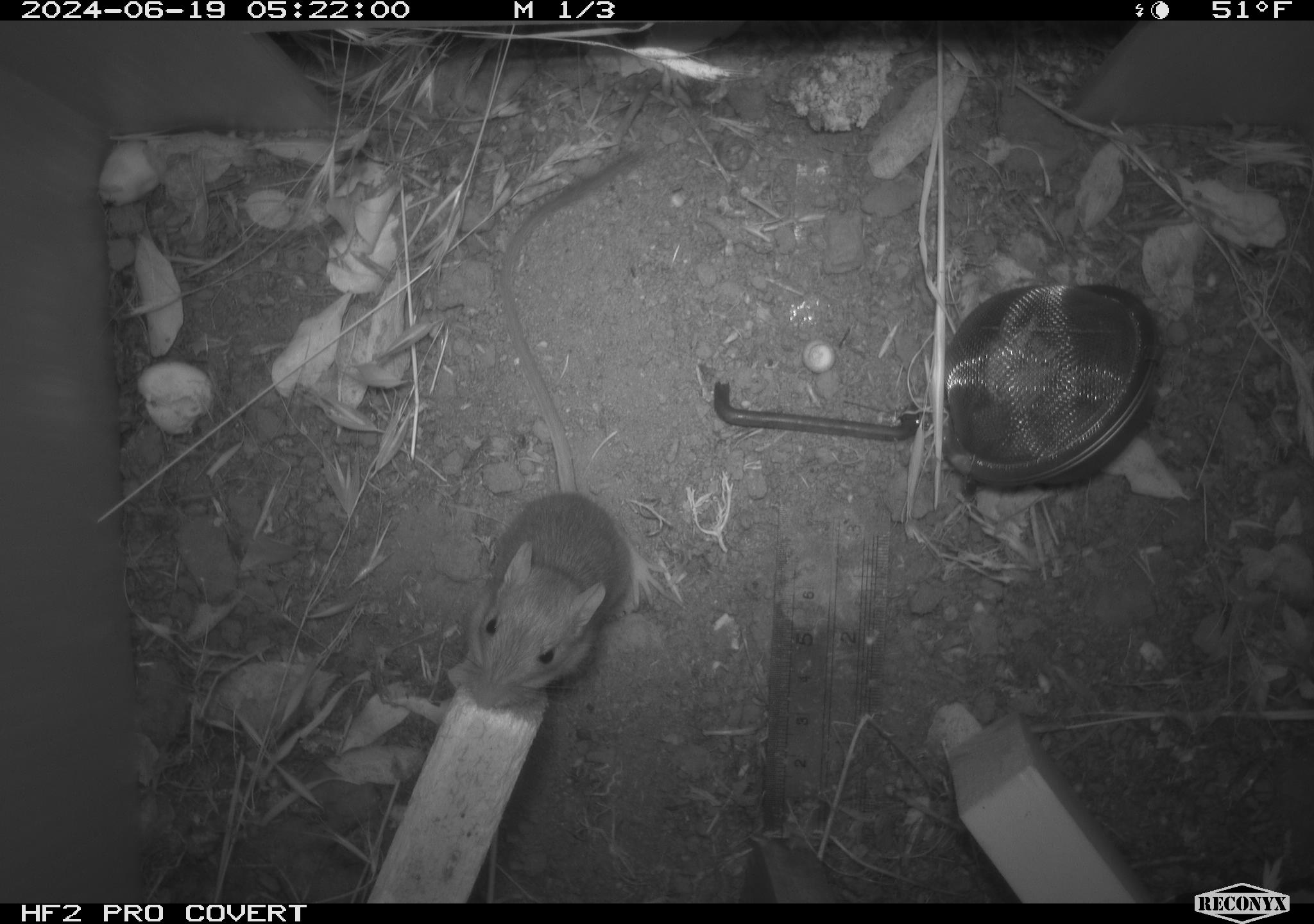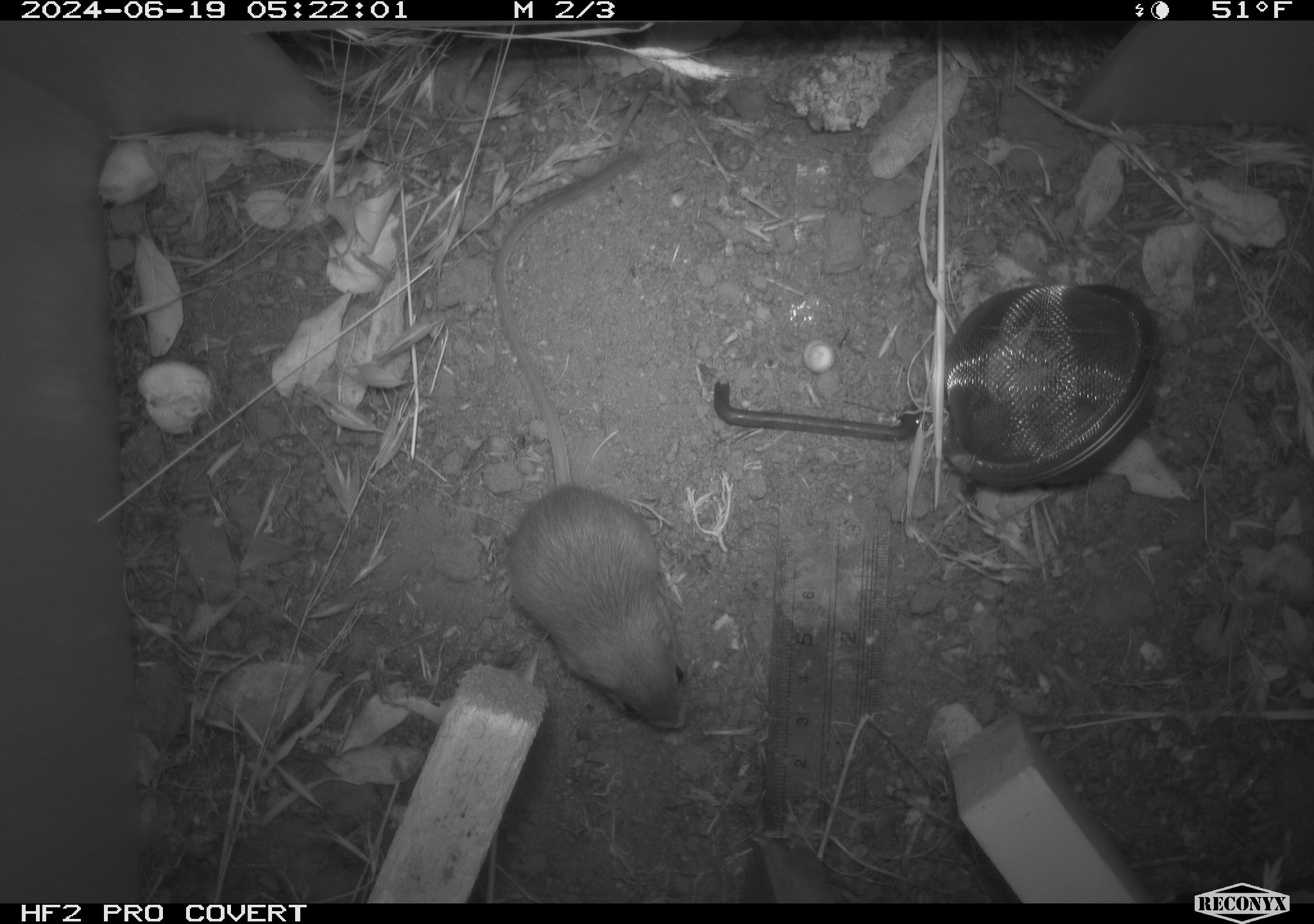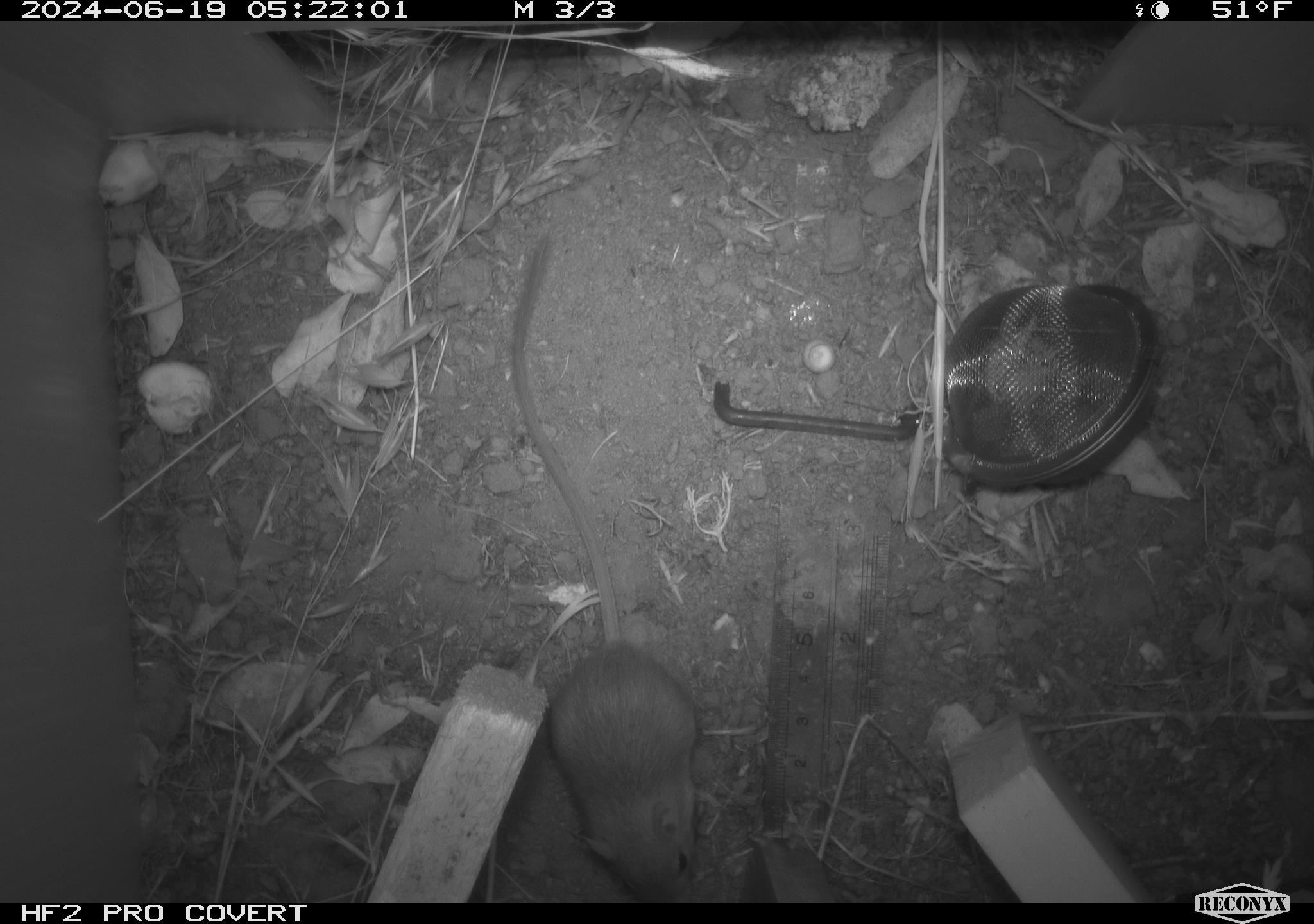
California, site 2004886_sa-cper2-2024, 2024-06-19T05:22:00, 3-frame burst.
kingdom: Animalia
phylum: Chordata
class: Mammalia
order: Rodentia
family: Heteromyidae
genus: Dipodomys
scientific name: Dipodomys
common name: kangaroo rats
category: dipodomys species